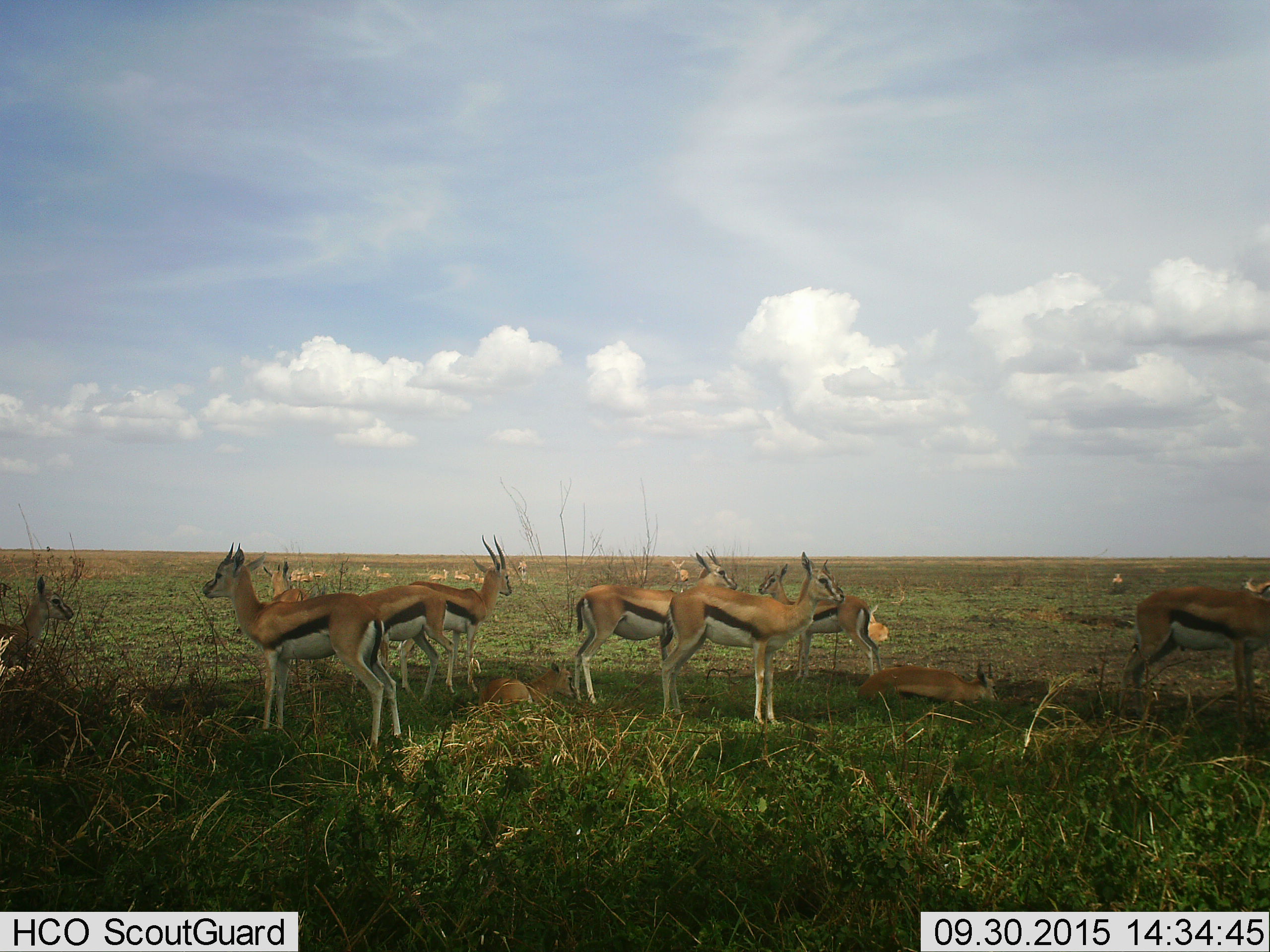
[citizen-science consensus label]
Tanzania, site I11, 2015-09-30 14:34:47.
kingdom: Animalia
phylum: Chordata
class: Mammalia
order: Artiodactyla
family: Bovidae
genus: Eudorcas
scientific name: Eudorcas thomsonii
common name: thomson's gazelle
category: gazellethomsons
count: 11-50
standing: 89%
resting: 78%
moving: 33%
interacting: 0%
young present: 11%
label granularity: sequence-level